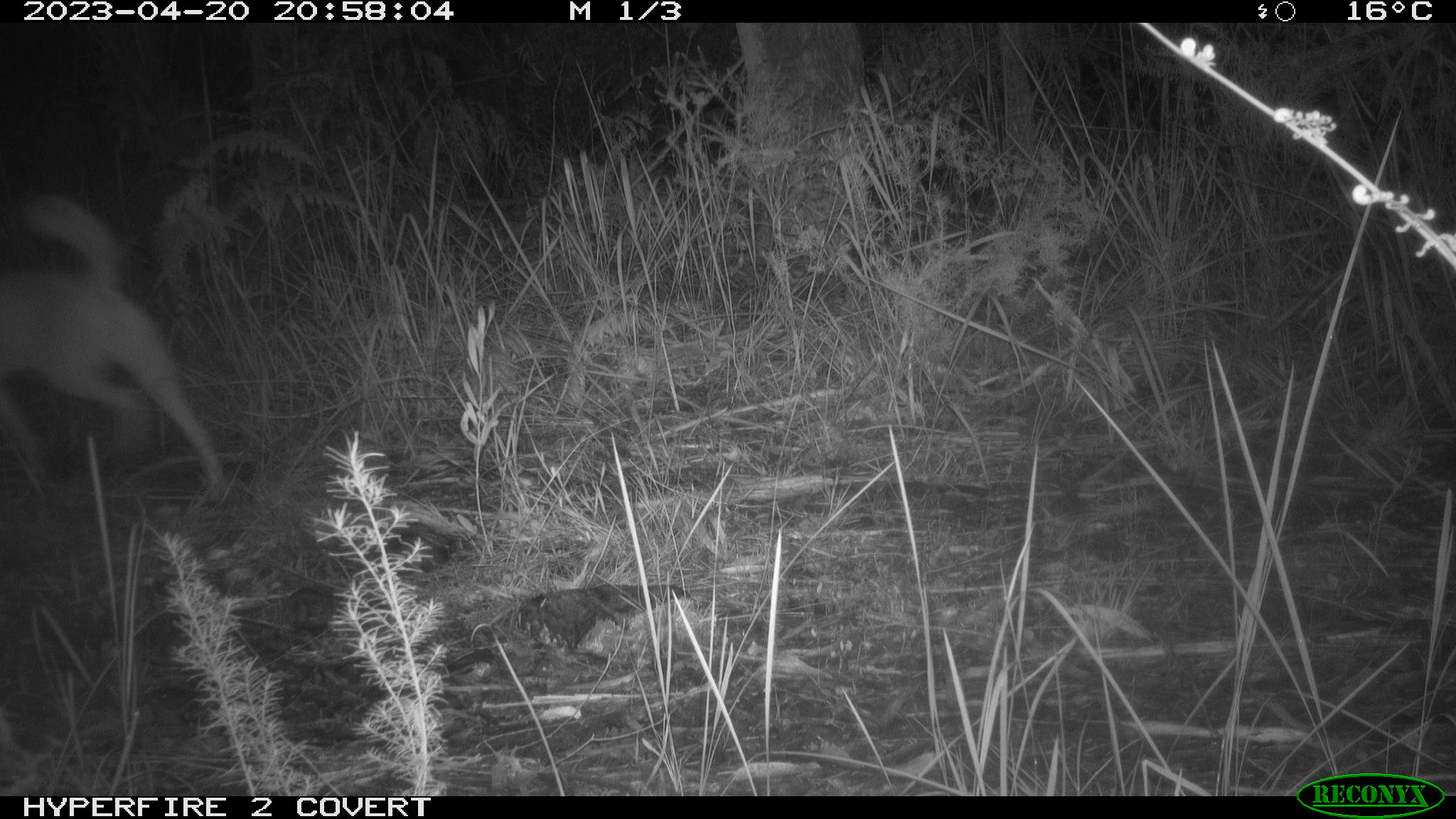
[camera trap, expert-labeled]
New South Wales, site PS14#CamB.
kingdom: Animalia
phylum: Chordata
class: Mammalia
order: Carnivora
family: Canidae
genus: Canis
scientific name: Canis familiaris dingo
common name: dingo